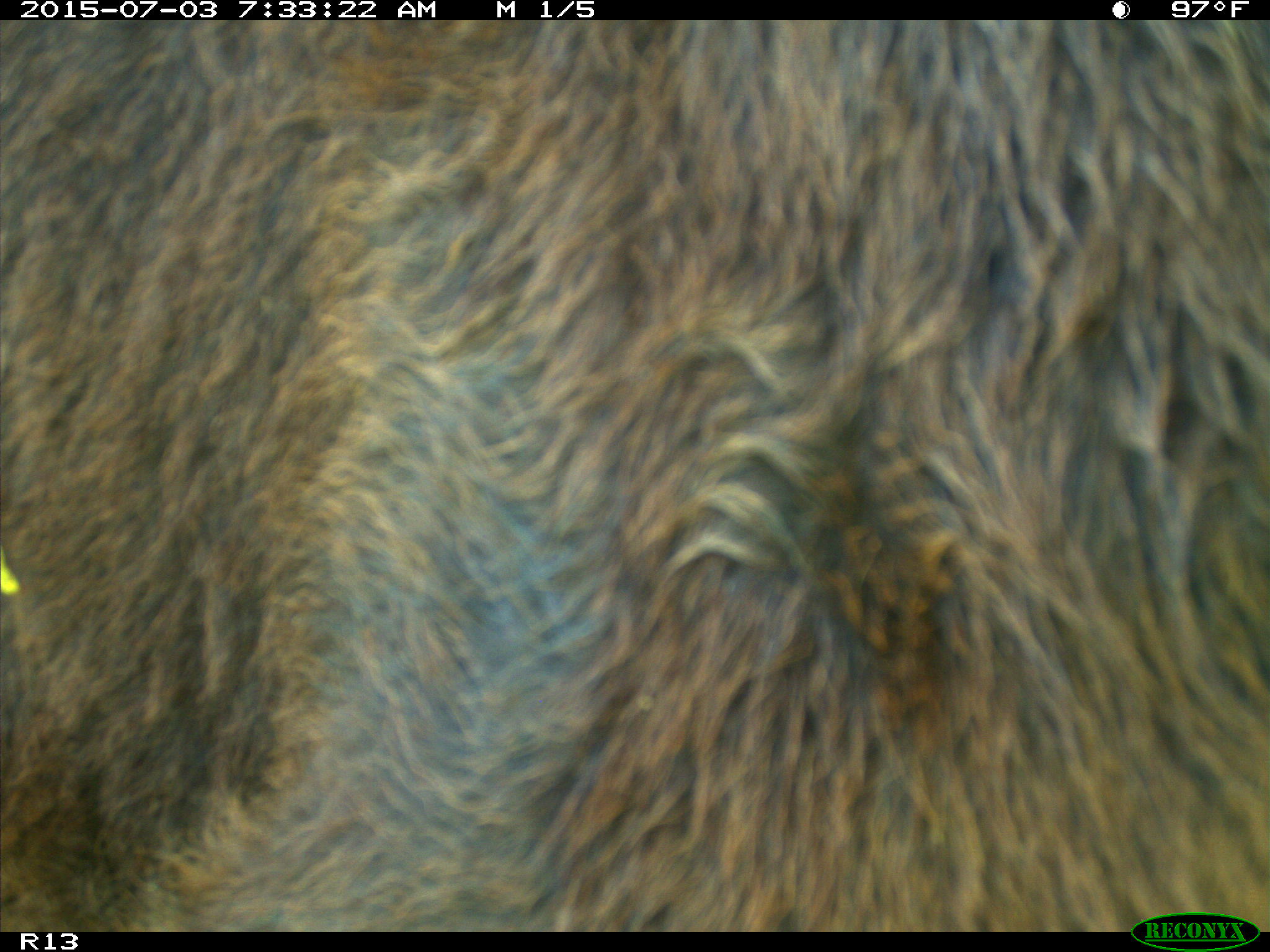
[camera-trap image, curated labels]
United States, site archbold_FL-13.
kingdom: Animalia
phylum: Chordata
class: Mammalia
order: Artiodactyla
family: Bovidae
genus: Bos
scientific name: Bos taurus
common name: domestic cow